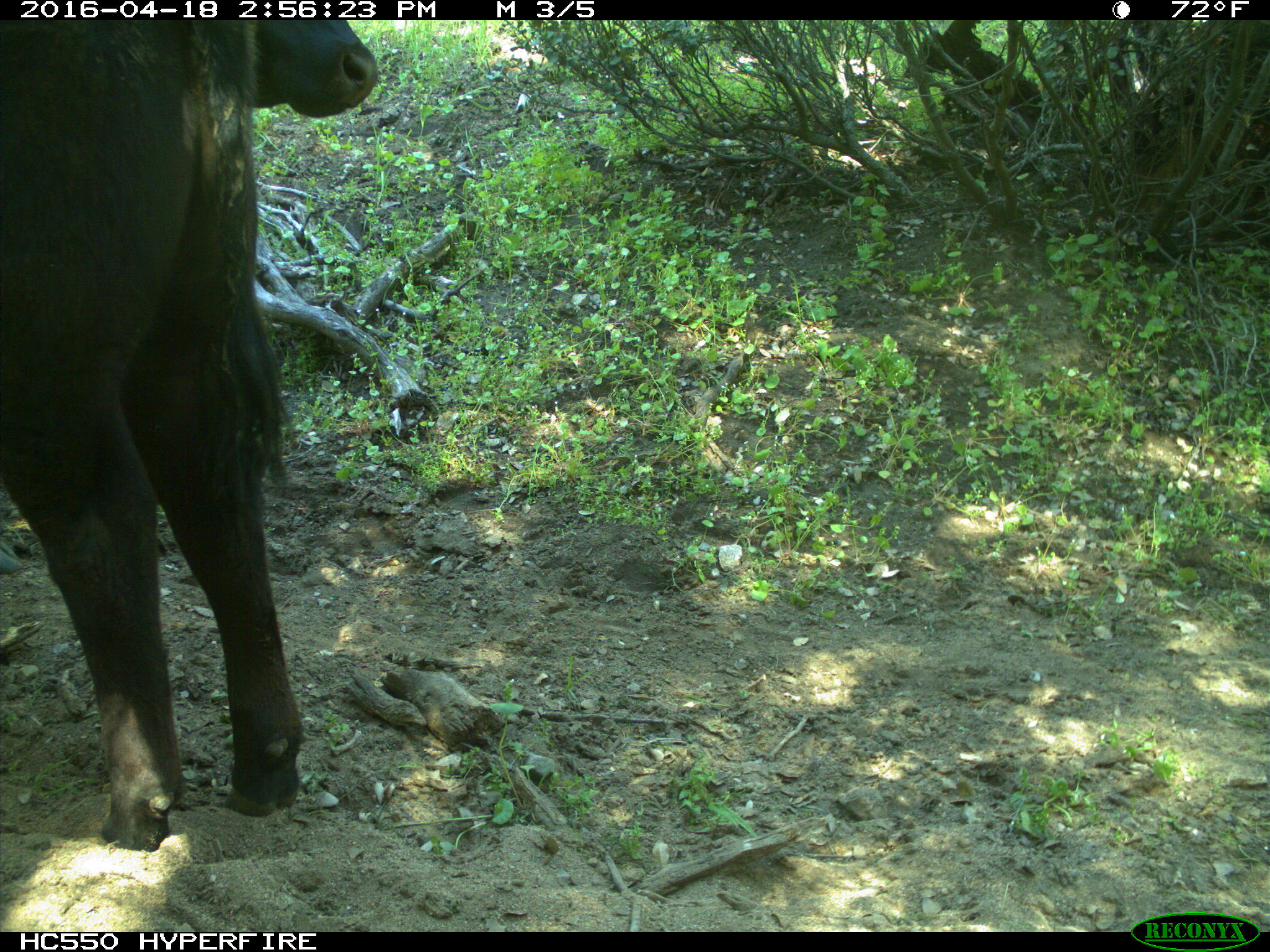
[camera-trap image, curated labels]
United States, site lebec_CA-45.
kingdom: Animalia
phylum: Chordata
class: Mammalia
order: Artiodactyla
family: Bovidae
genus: Bos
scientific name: Bos taurus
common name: domestic cow